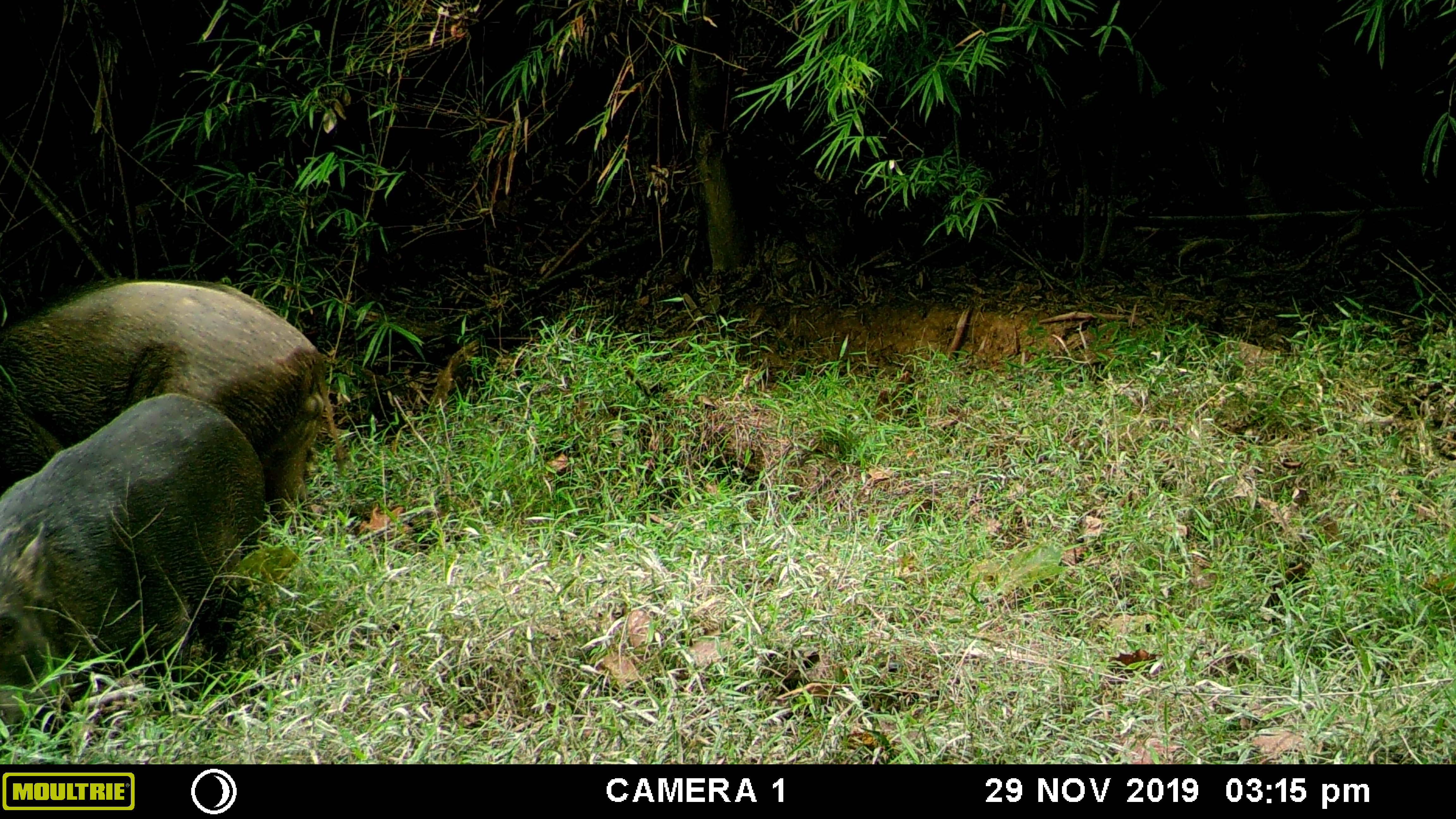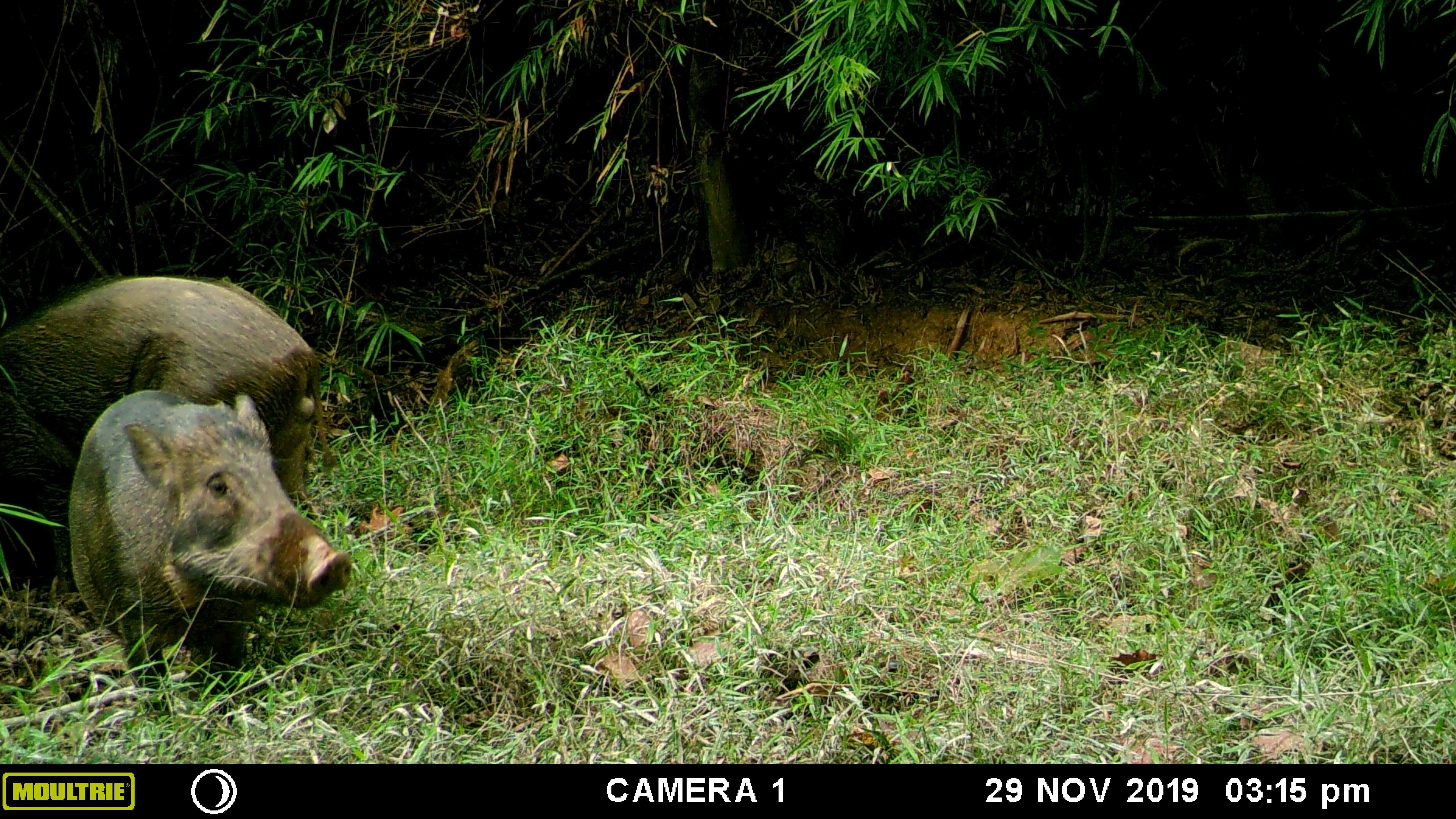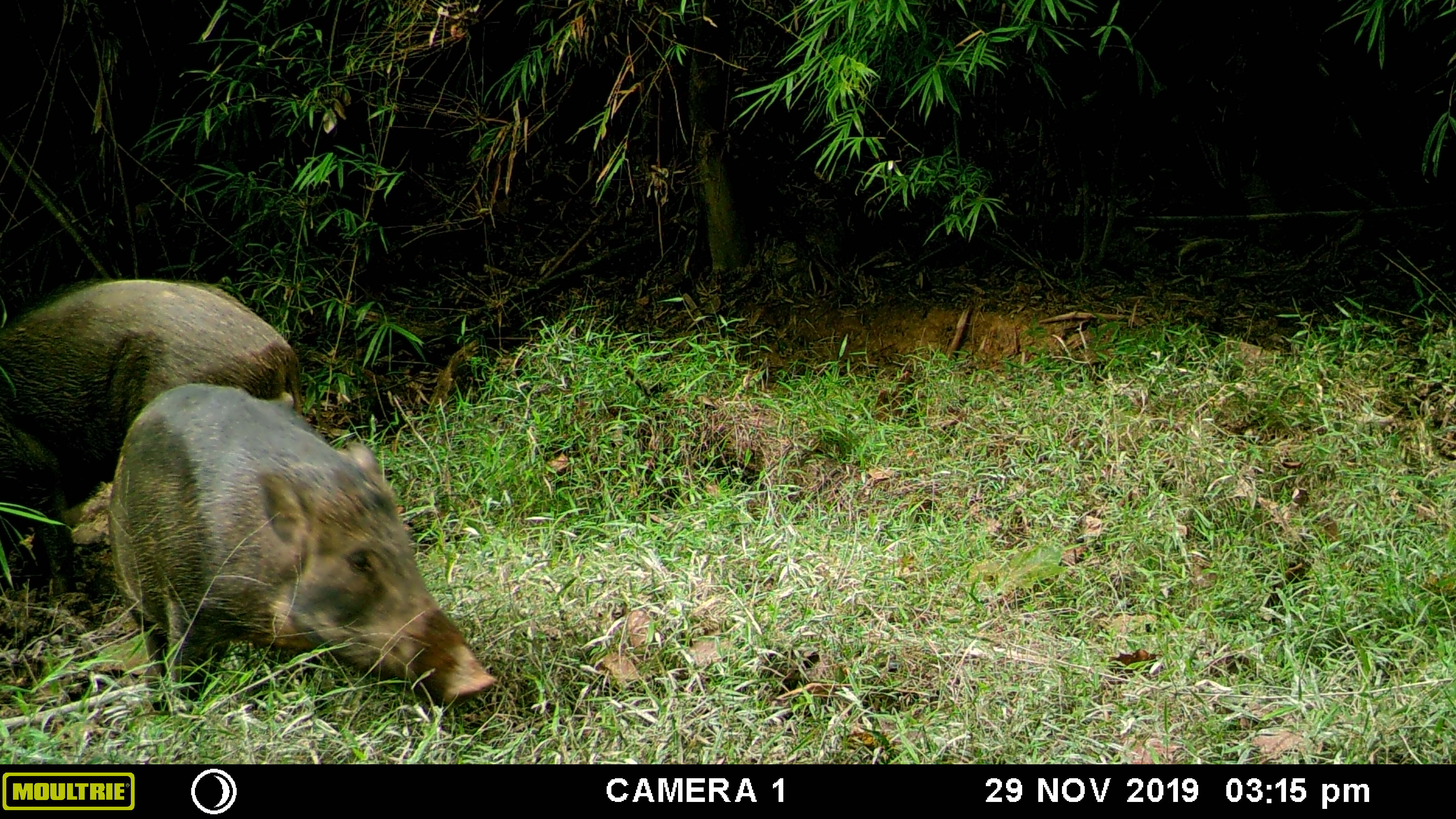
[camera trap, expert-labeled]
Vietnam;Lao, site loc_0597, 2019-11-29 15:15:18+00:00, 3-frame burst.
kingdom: Animalia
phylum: Chordata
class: Mammalia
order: Artiodactyla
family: Suidae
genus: Sus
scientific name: Sus scrofa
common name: eurasian wild pig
Eurasian wild pig (Sus scrofa). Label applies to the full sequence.